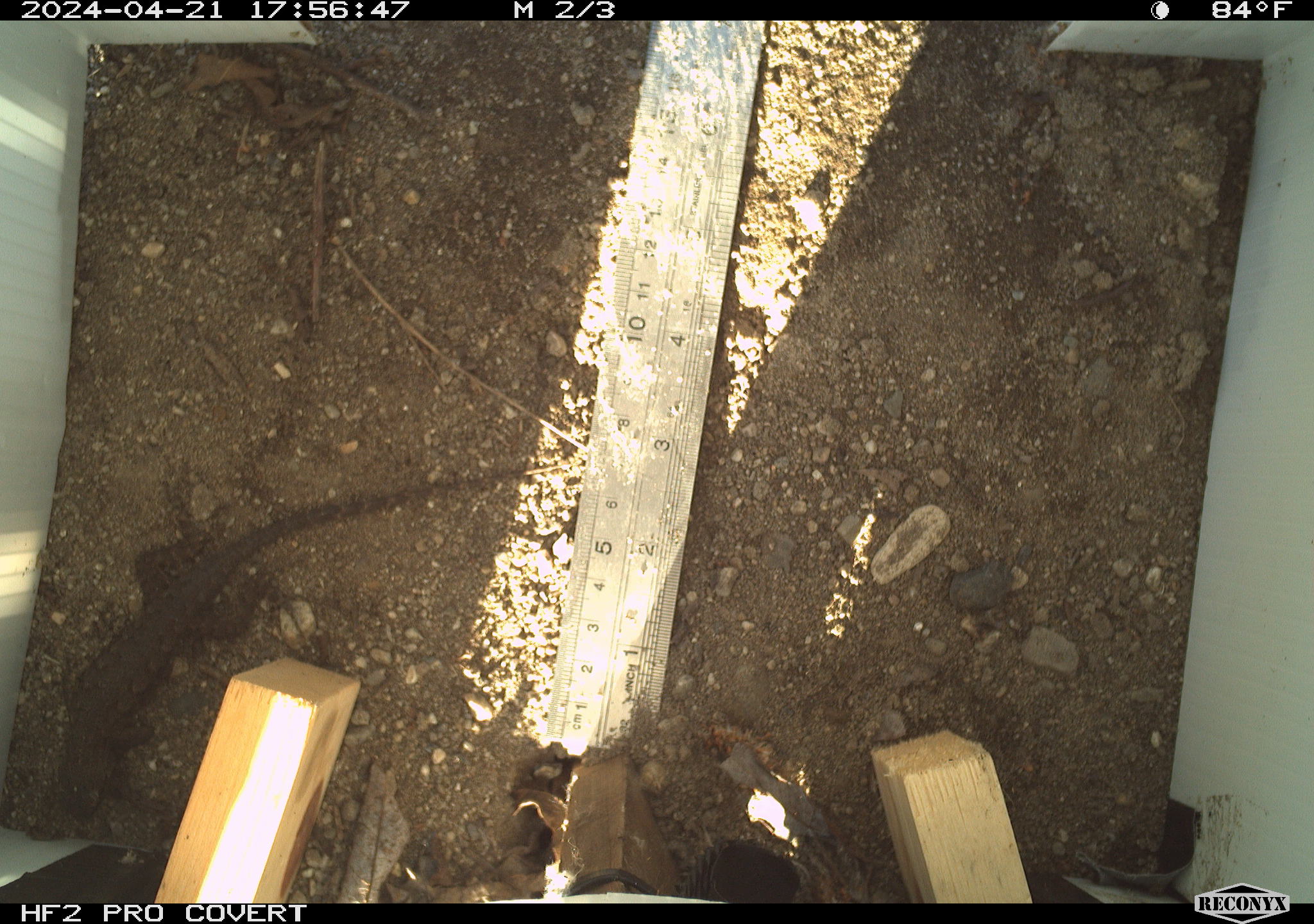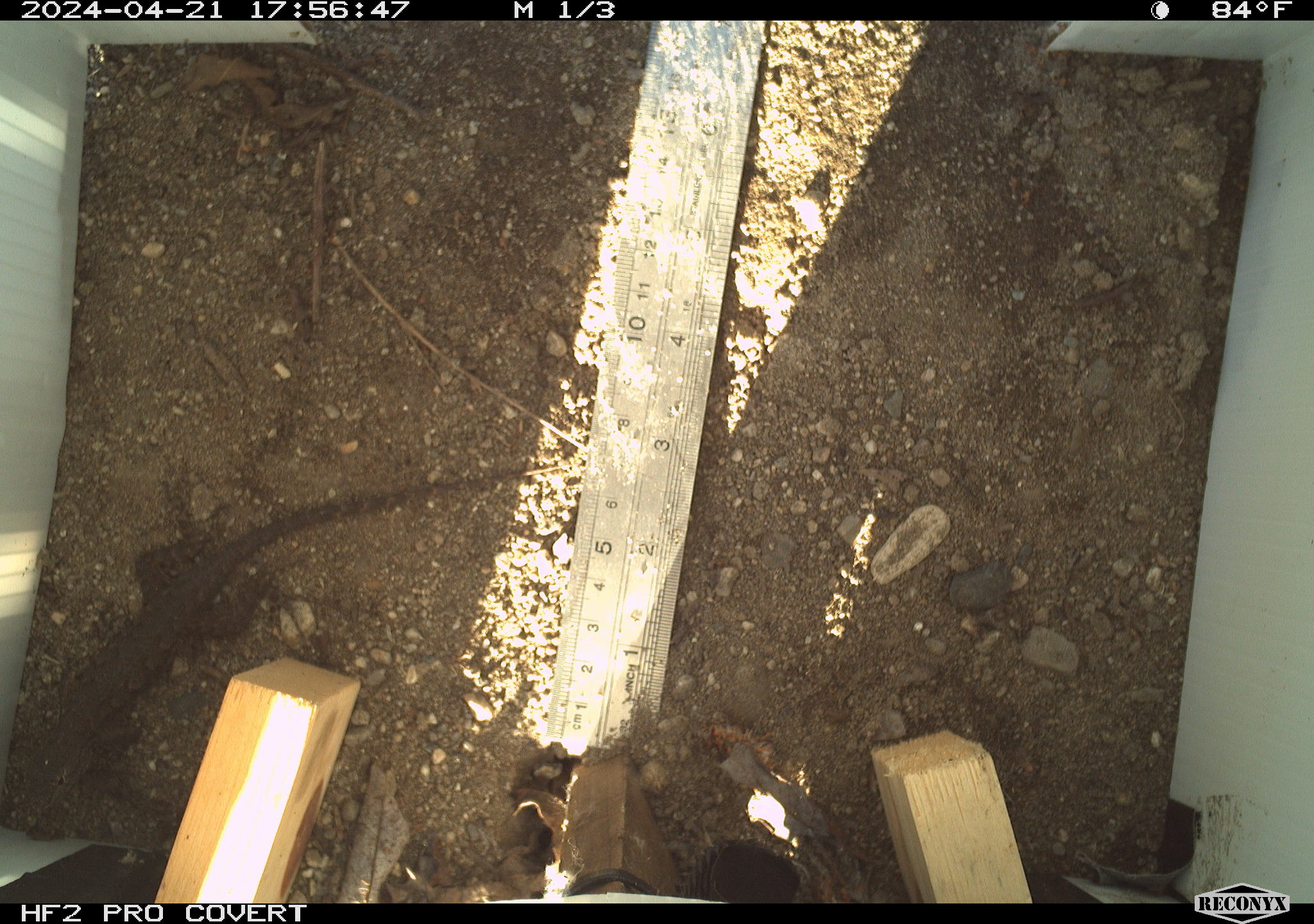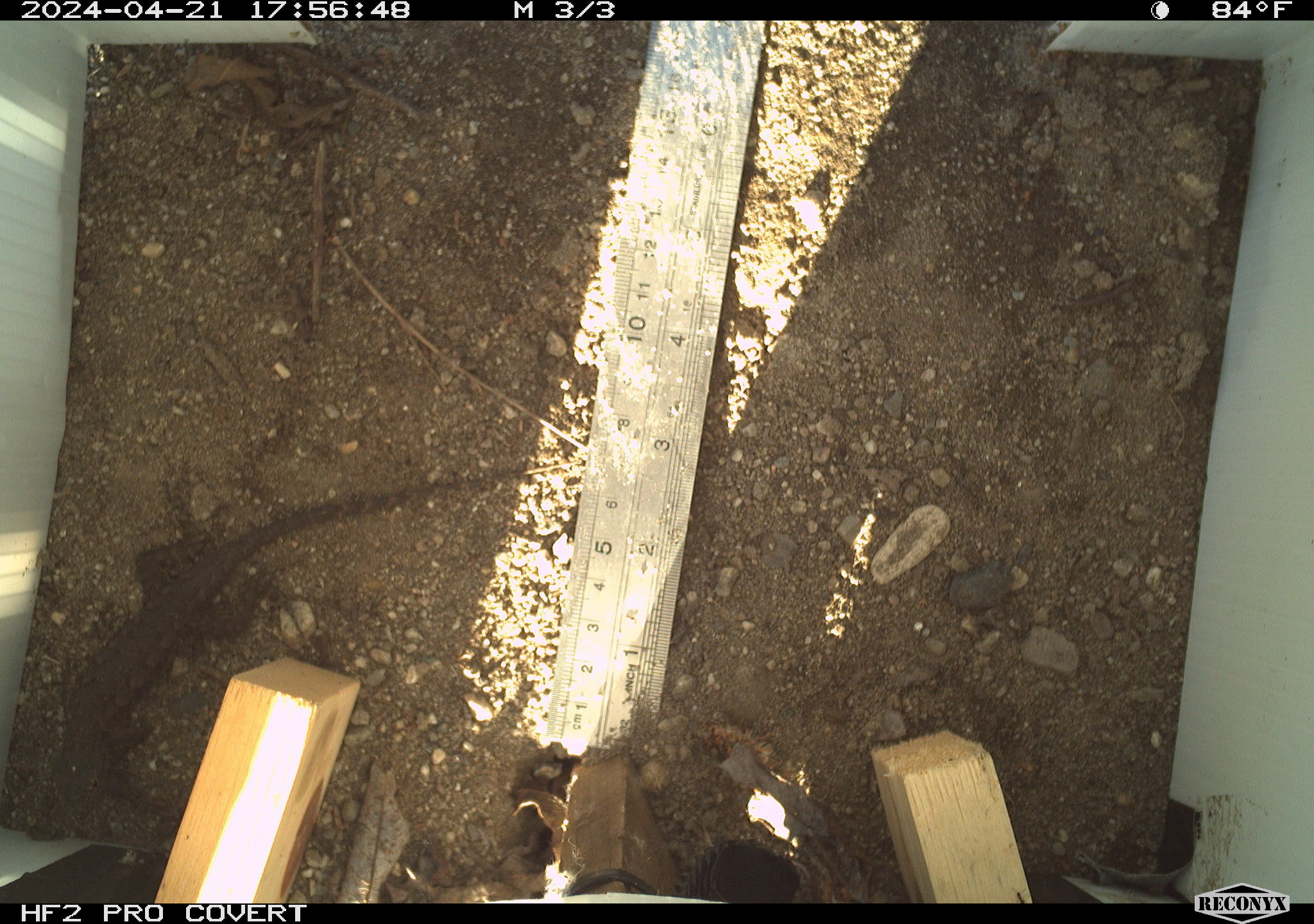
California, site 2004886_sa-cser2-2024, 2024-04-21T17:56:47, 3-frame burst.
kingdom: Animalia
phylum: Chordata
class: Reptilia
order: Squamata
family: Phrynosomatidae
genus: Sceloporus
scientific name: Sceloporus occidentalis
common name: western fence lizard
Western fence lizard (Sceloporus occidentalis).